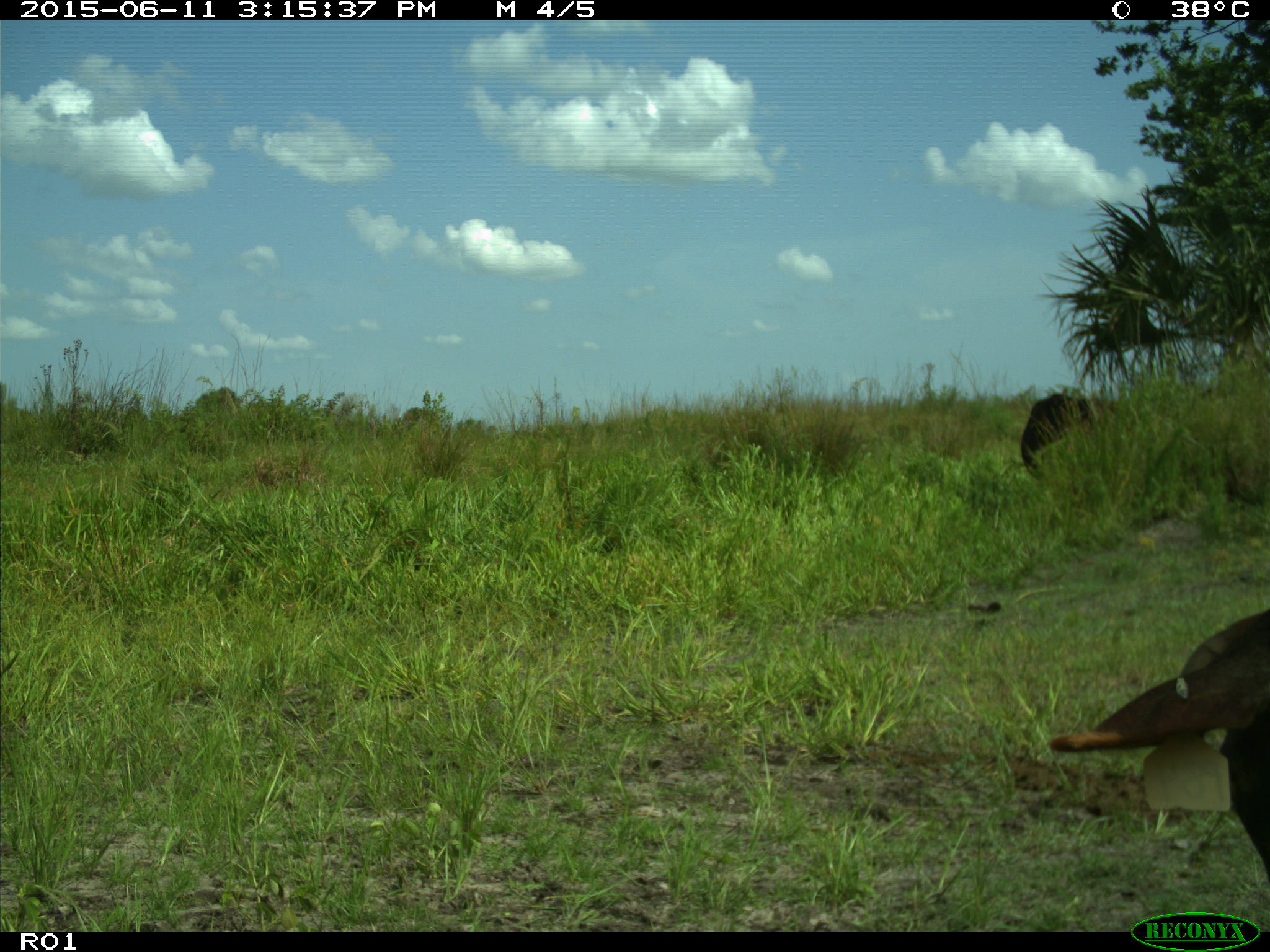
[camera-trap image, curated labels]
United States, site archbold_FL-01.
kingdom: Animalia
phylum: Chordata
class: Mammalia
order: Artiodactyla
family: Bovidae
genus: Bos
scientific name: Bos taurus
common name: domestic cow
Bos taurus (domestic cow).